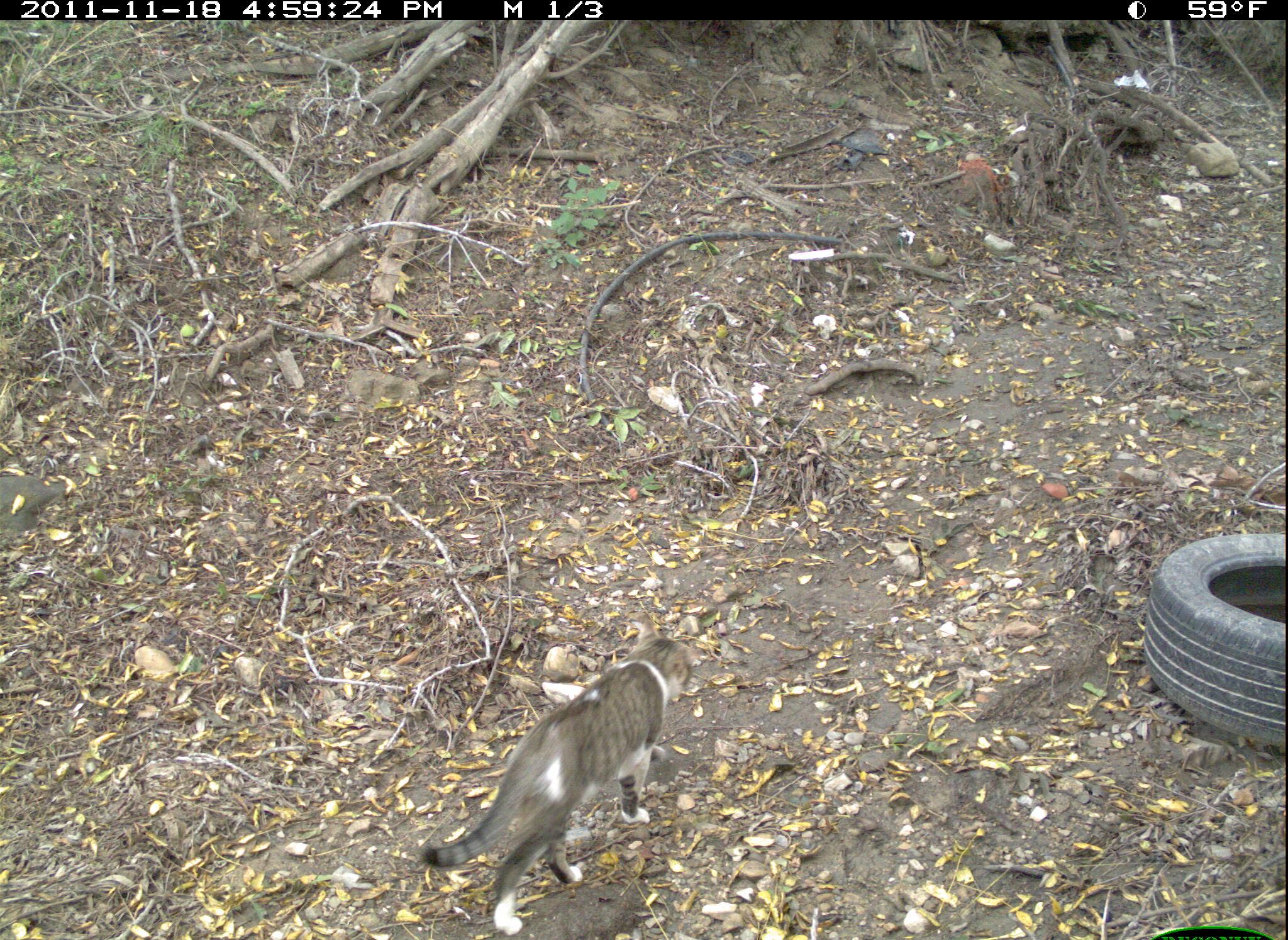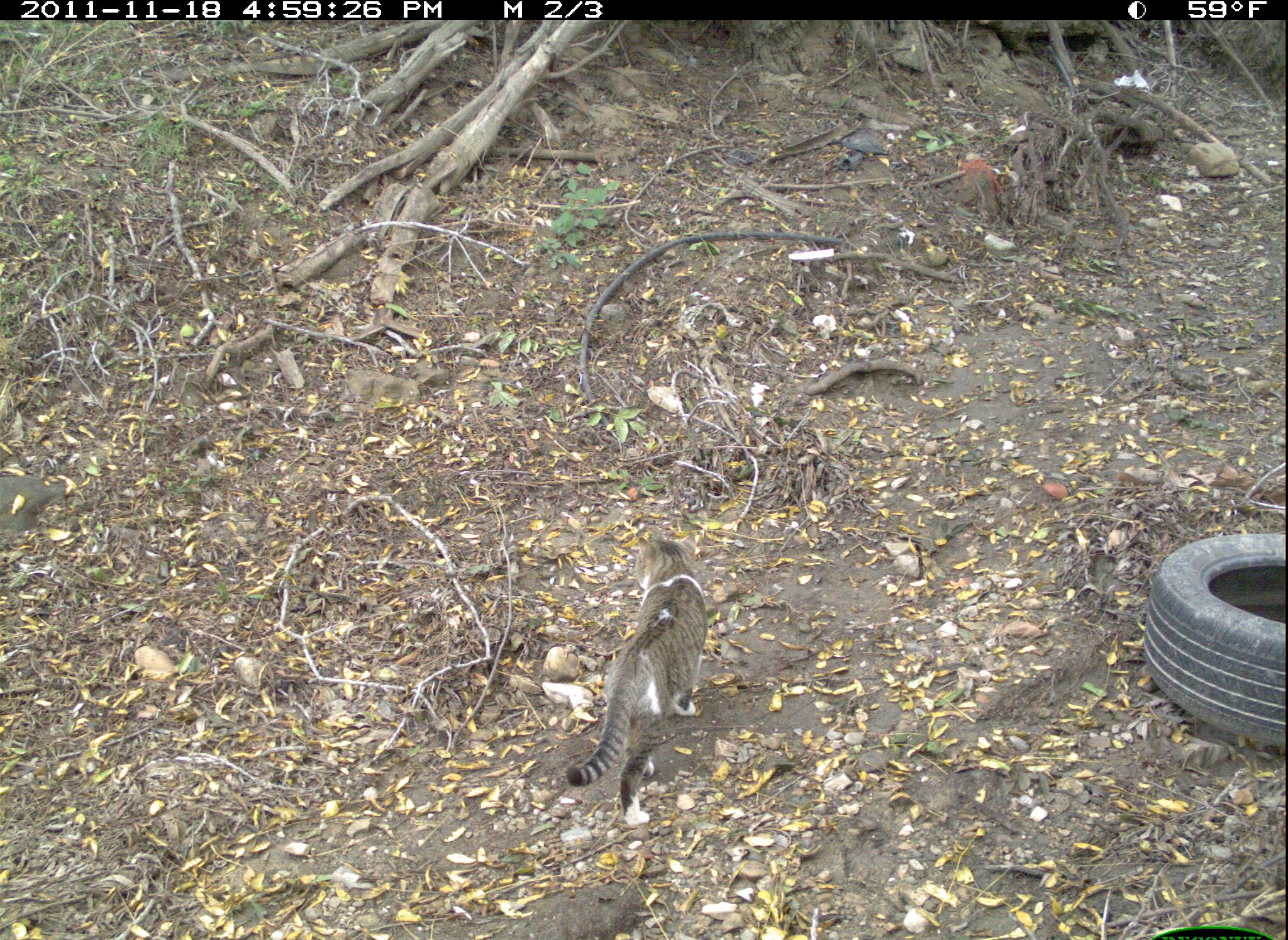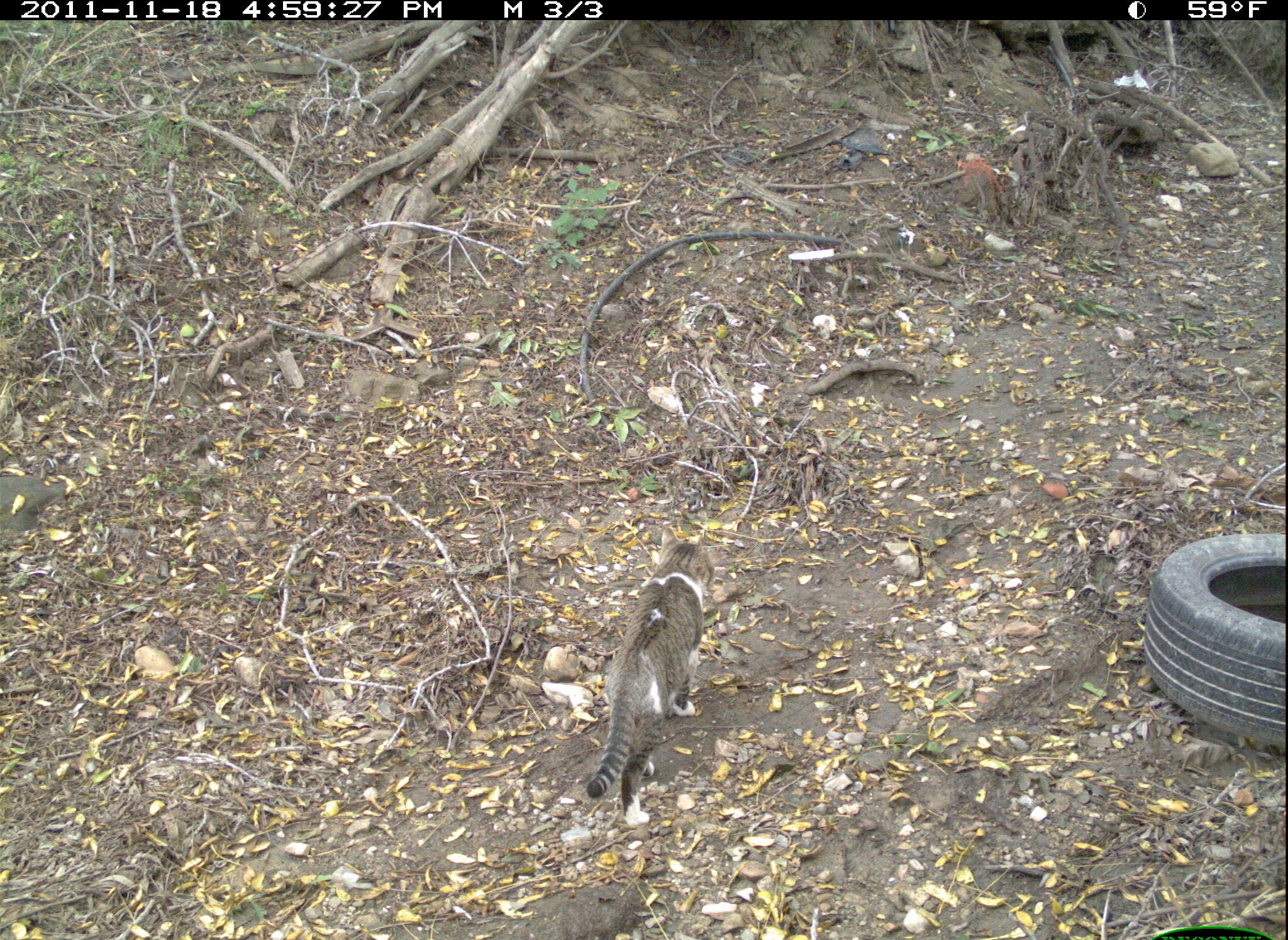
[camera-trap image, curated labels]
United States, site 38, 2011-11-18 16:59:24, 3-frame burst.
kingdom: Animalia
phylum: Chordata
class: Mammalia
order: Carnivora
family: Felidae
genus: Felis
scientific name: Felis catus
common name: cat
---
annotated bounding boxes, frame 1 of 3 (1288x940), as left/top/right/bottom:
cat: 420/607/705/937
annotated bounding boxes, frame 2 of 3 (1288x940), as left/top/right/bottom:
cat: 576/519/731/842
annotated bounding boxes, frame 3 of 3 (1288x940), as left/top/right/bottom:
cat: 572/491/749/842